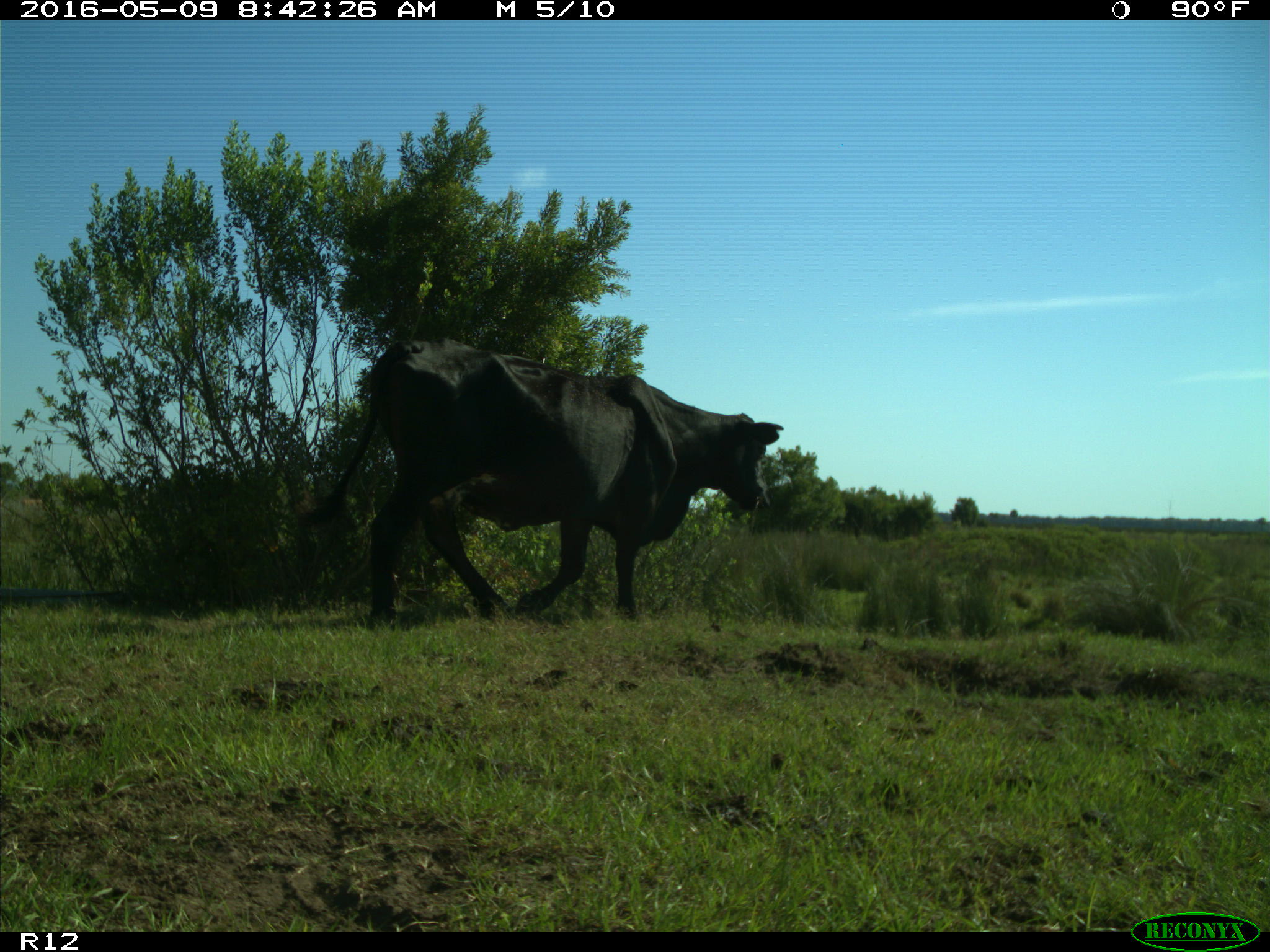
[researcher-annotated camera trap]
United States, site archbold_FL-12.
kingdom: Animalia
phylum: Chordata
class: Mammalia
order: Artiodactyla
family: Bovidae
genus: Bos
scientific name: Bos taurus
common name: domestic cow